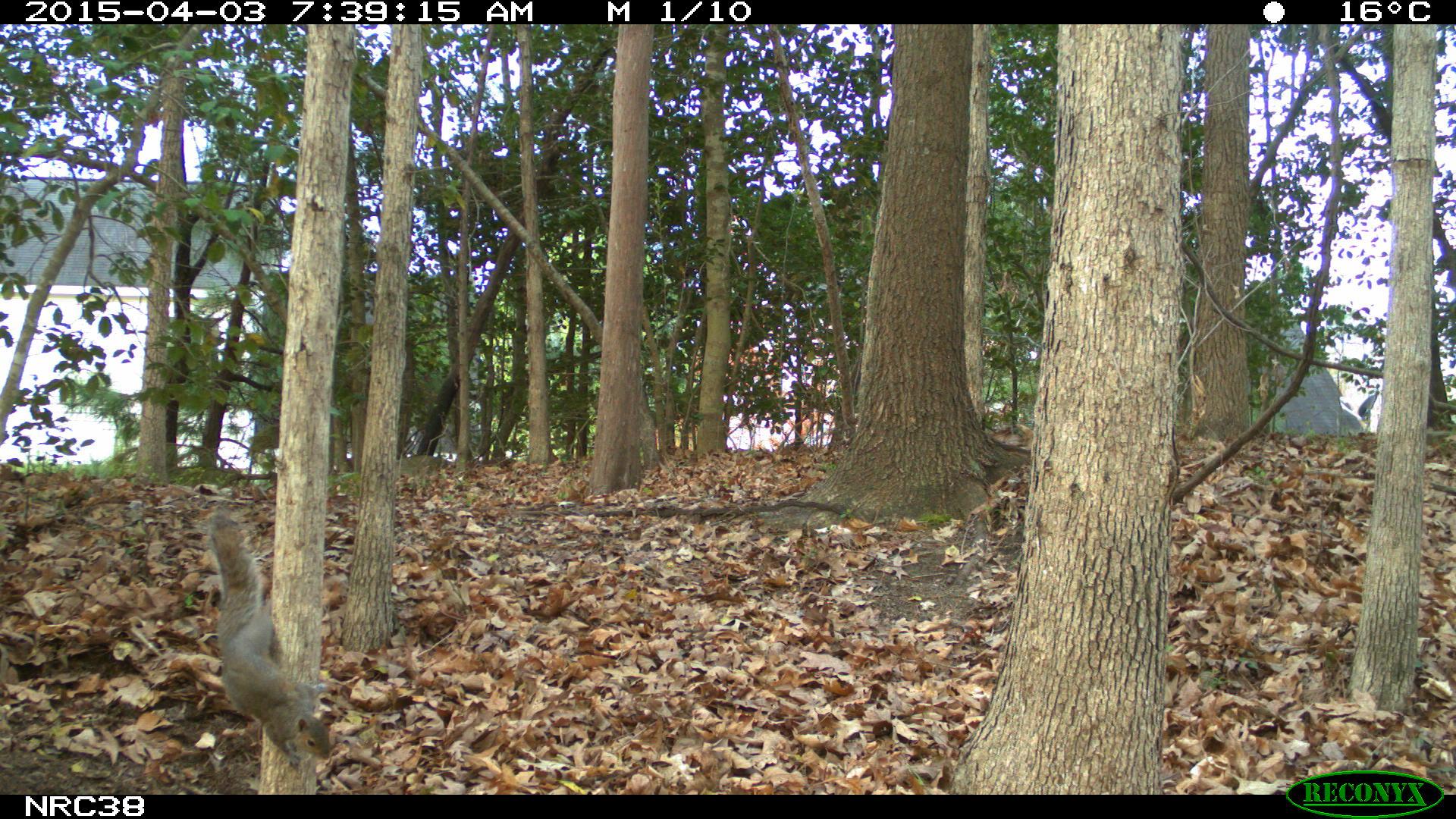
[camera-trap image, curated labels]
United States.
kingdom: Animalia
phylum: Chordata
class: Mammalia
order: Rodentia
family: Sciuridae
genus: Sciurus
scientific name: Sciurus carolinensis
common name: eastern gray squirrel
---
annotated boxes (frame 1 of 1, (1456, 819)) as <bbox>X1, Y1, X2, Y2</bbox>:
Eastern Gray Squirrel: <bbox>190, 503, 345, 763</bbox>